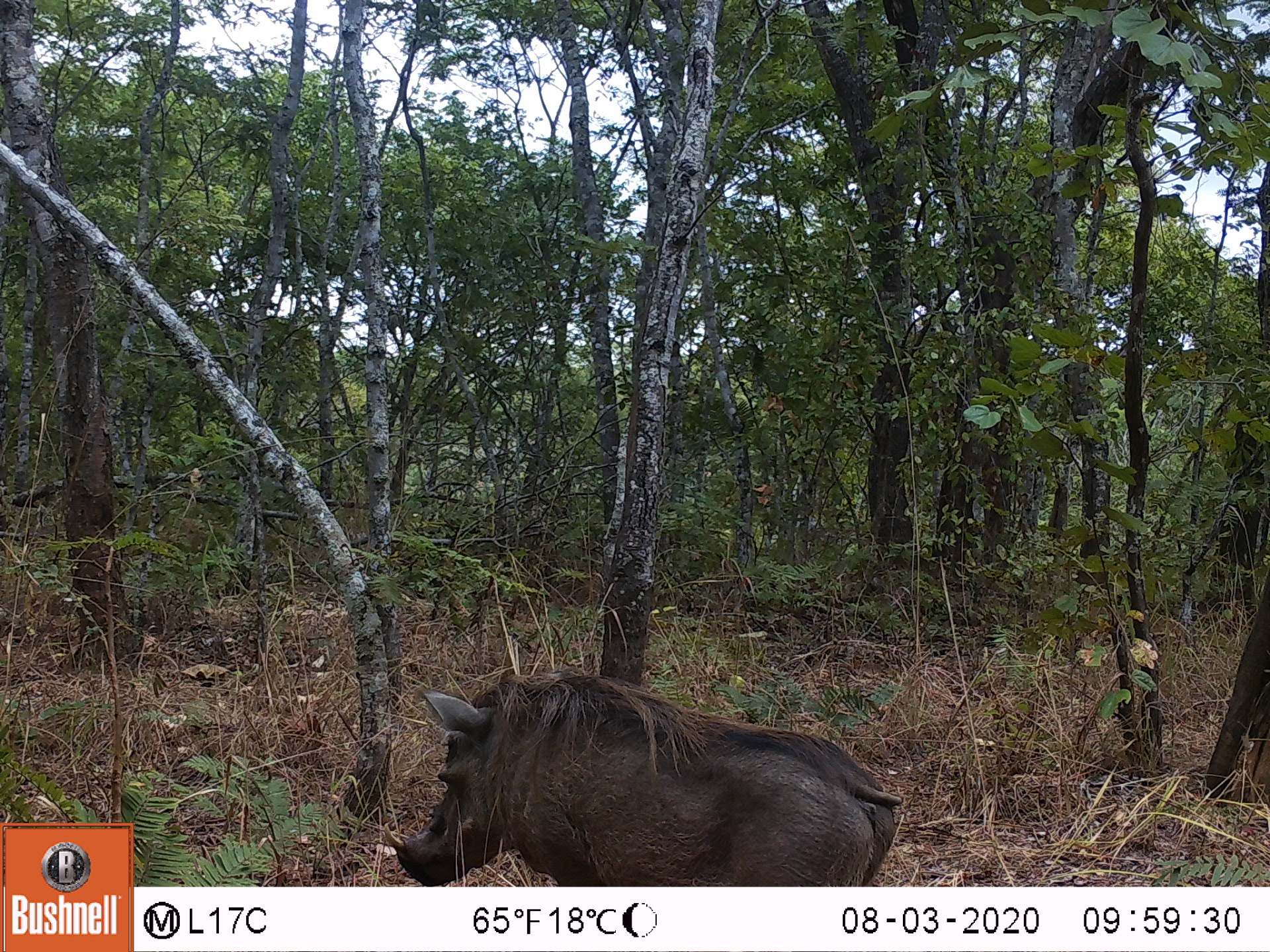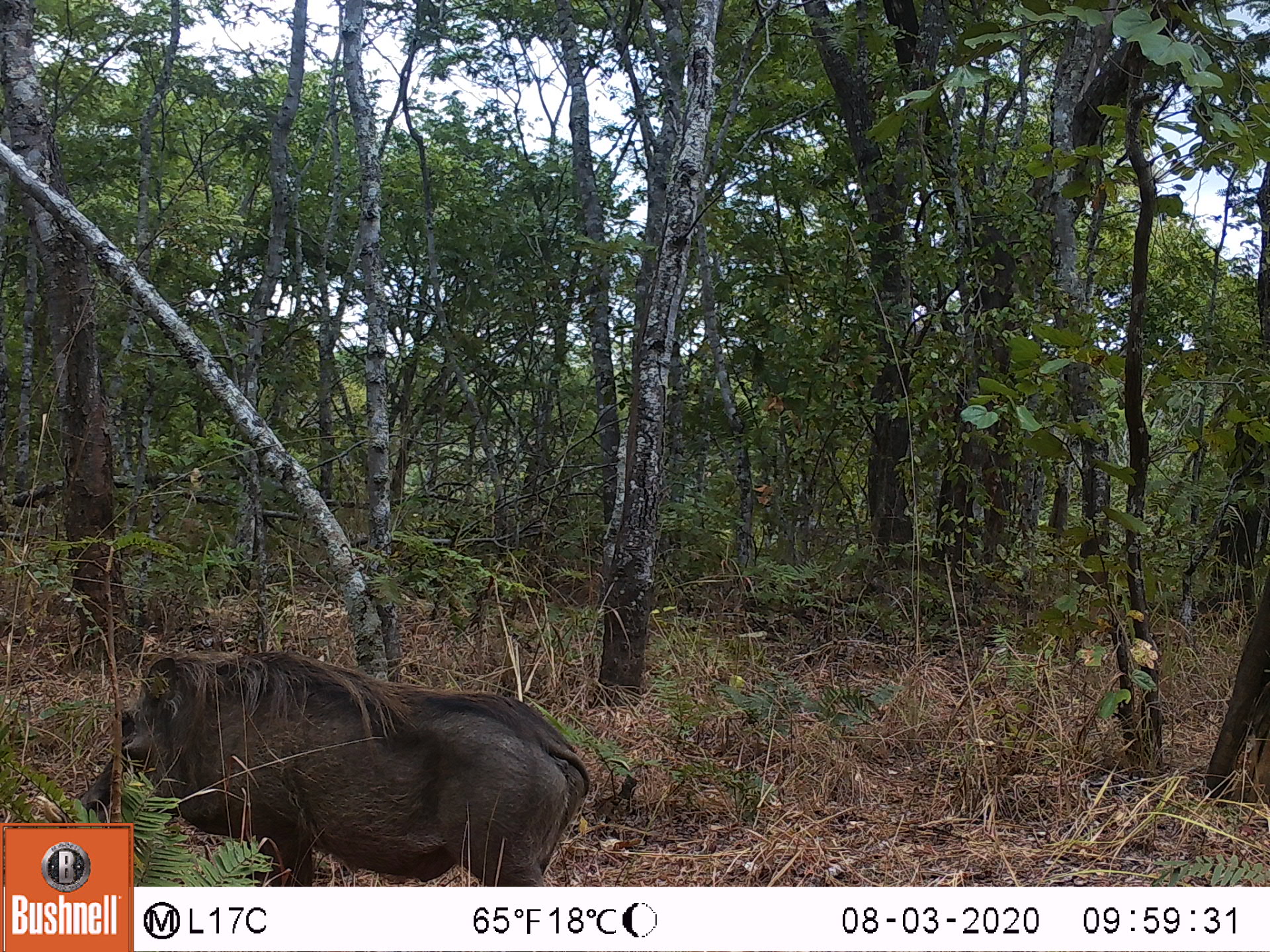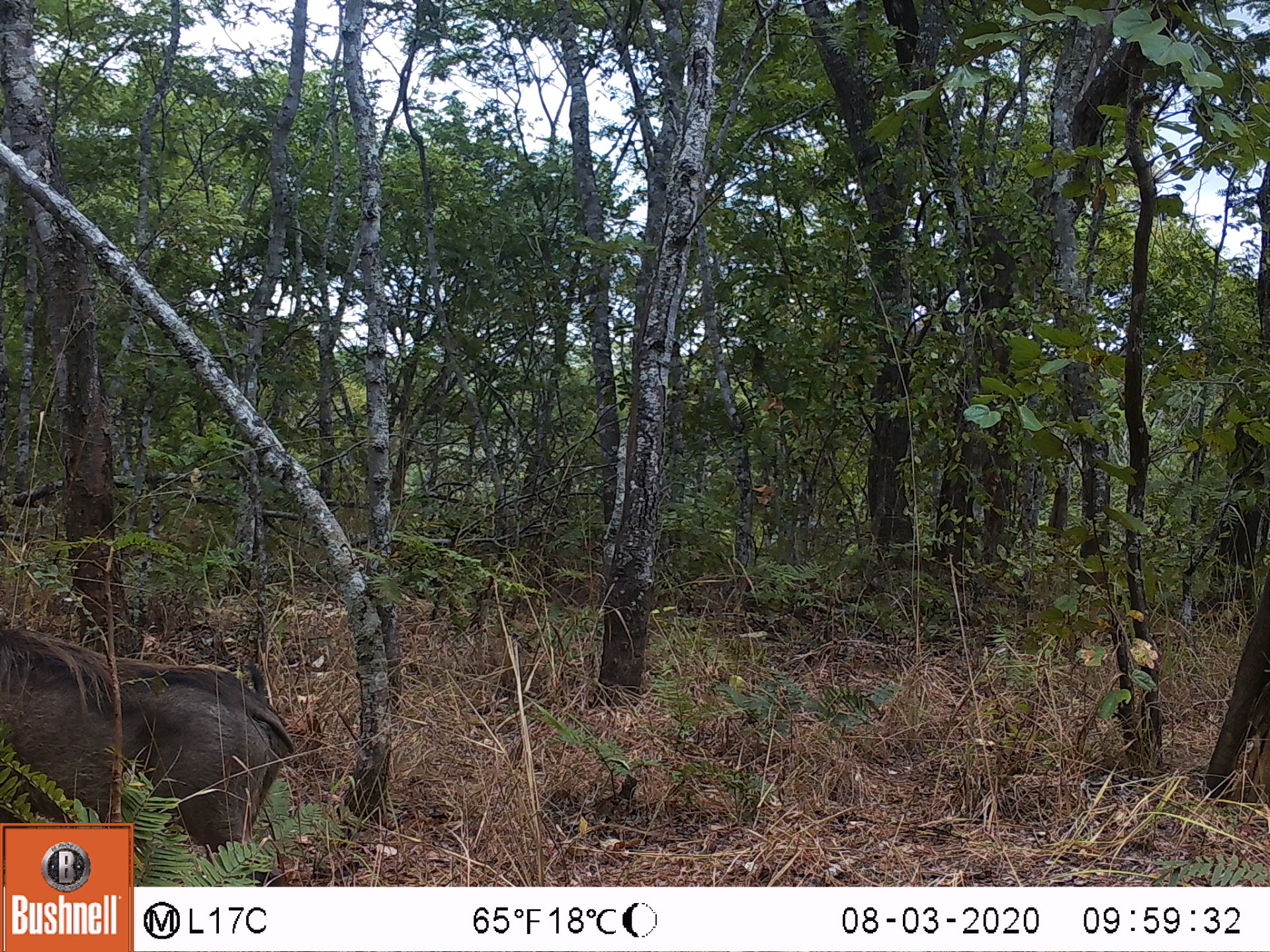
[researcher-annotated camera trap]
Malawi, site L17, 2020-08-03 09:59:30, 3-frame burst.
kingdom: Animalia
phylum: Chordata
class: Mammalia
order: Artiodactyla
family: Suidae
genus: Phacochoerus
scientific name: Phacochoerus africanus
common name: common warthog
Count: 1.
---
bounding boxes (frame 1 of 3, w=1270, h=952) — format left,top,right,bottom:
common warthog: 373,646,899,882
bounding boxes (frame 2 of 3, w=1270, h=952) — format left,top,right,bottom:
common warthog: 136,639,607,880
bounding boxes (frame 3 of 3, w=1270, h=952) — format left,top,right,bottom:
common warthog: 3,607,298,819